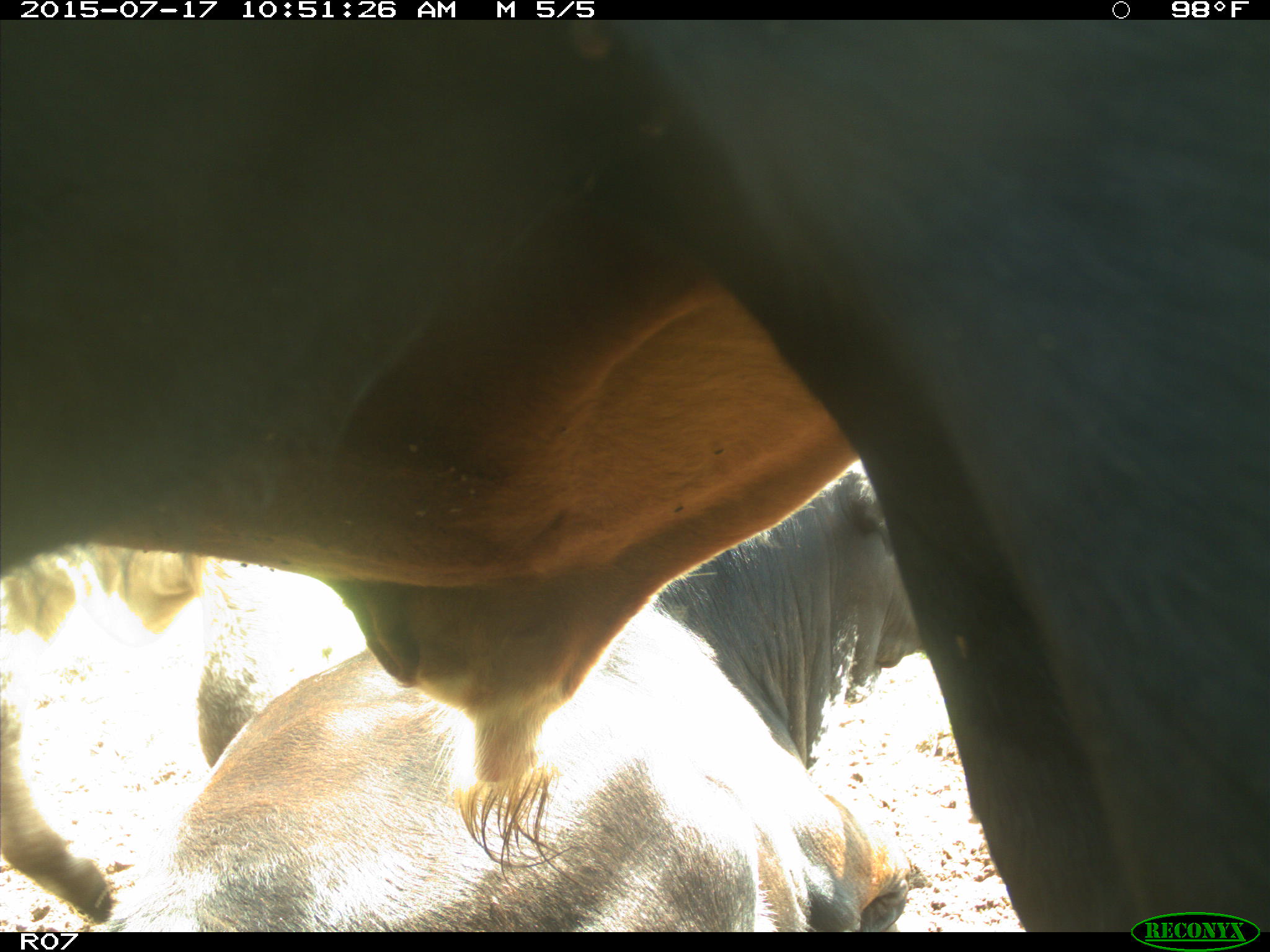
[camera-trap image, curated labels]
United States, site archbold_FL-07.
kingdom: Animalia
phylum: Chordata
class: Mammalia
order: Artiodactyla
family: Bovidae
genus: Bos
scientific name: Bos taurus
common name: domestic cow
Bos taurus (domestic cow).